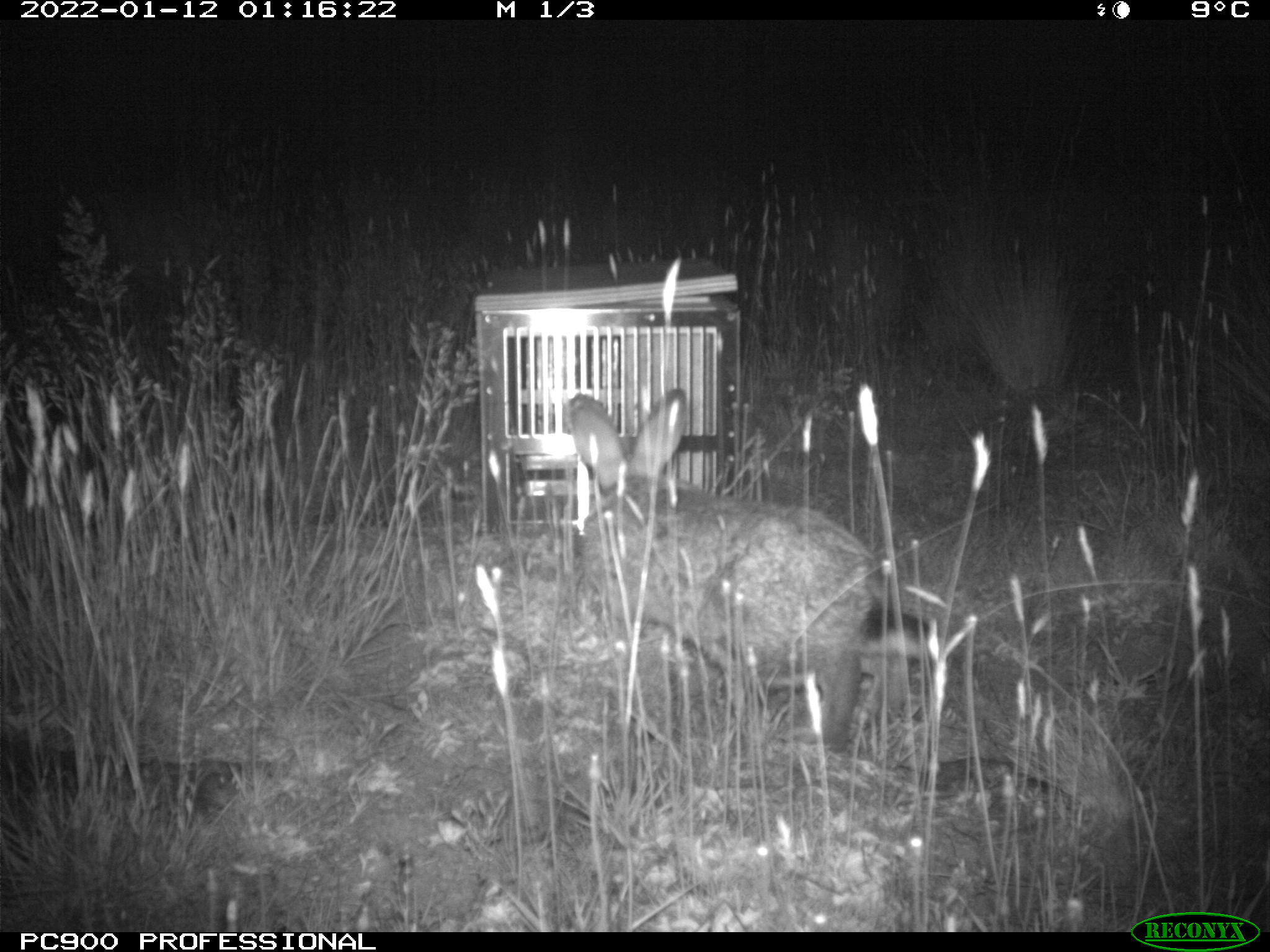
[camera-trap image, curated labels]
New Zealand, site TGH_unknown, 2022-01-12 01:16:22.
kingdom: Animalia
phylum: Chordata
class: Mammalia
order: Lagomorpha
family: Leporidae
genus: Oryctolagus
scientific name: Oryctolagus cuniculus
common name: european rabbit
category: rabbit